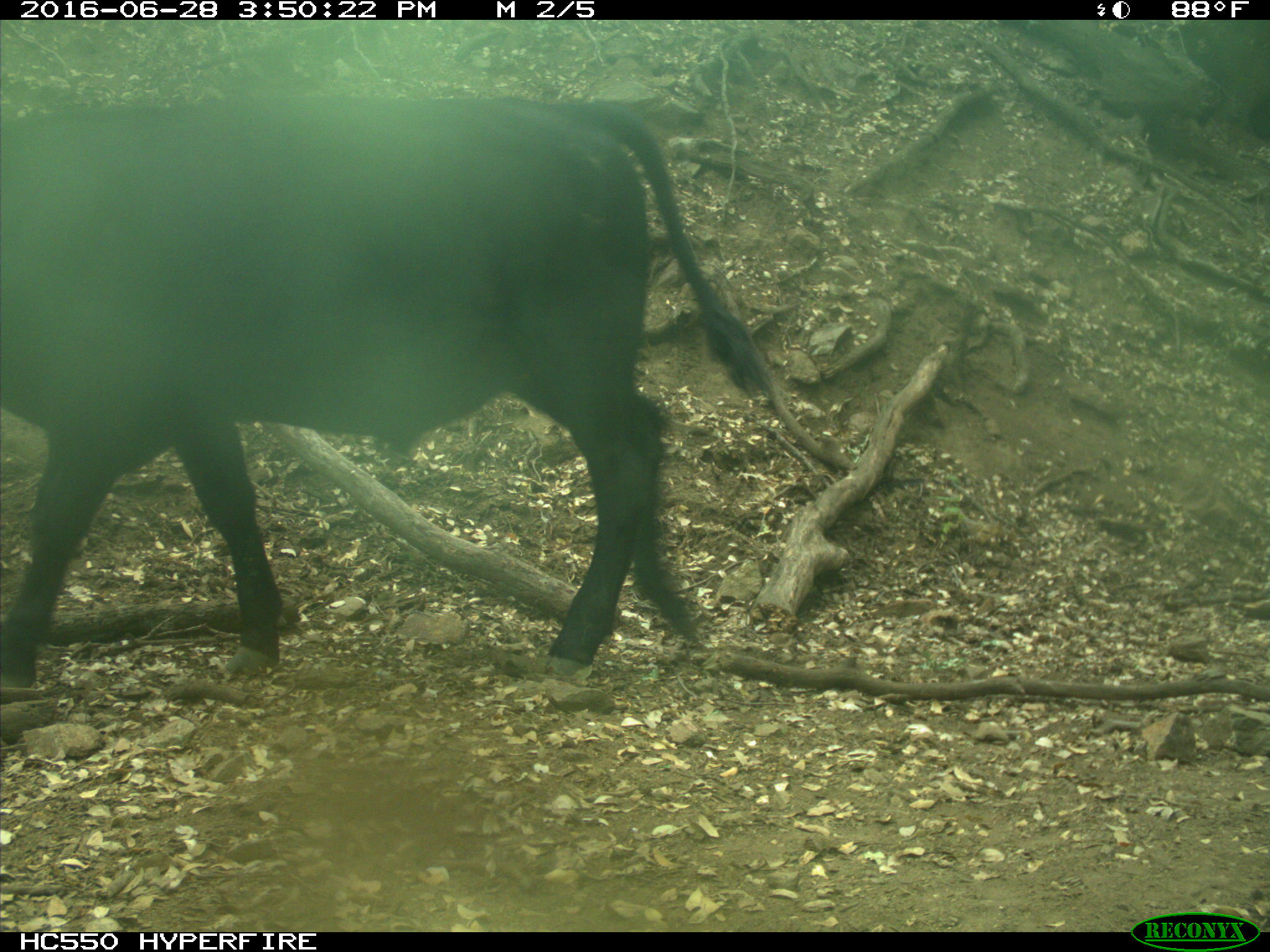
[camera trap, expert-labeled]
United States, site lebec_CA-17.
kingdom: Animalia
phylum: Chordata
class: Mammalia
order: Artiodactyla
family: Bovidae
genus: Bos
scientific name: Bos taurus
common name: domestic cow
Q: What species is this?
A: Bos taurus (domestic cow).